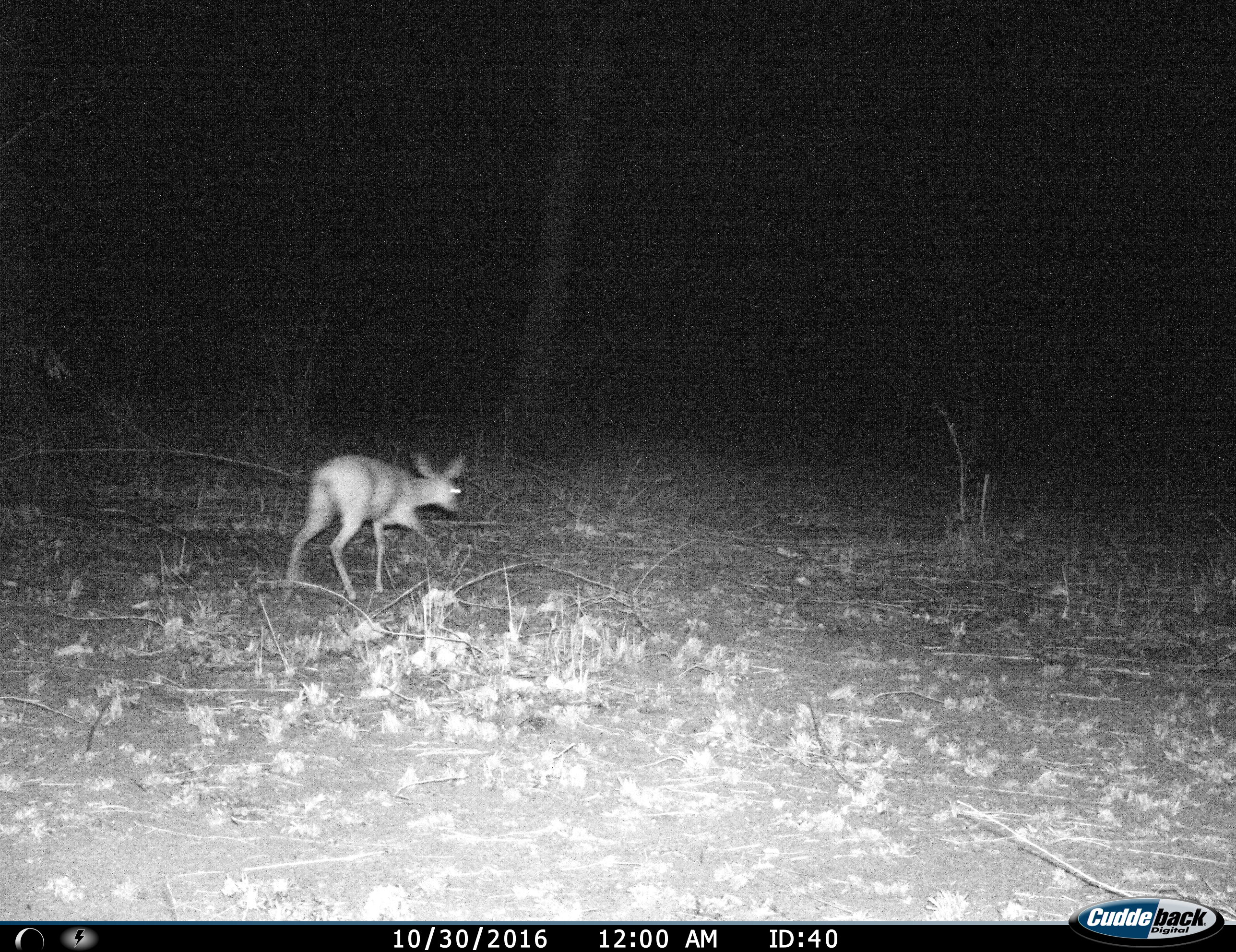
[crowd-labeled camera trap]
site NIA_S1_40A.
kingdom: Animalia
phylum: Chordata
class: Mammalia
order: Artiodactyla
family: Bovidae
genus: Sylvicapra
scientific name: Sylvicapra grimmia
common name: common duiker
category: duikercommongrey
Duikercommongrey (common duiker) (Sylvicapra grimmia), count 1. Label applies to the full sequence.